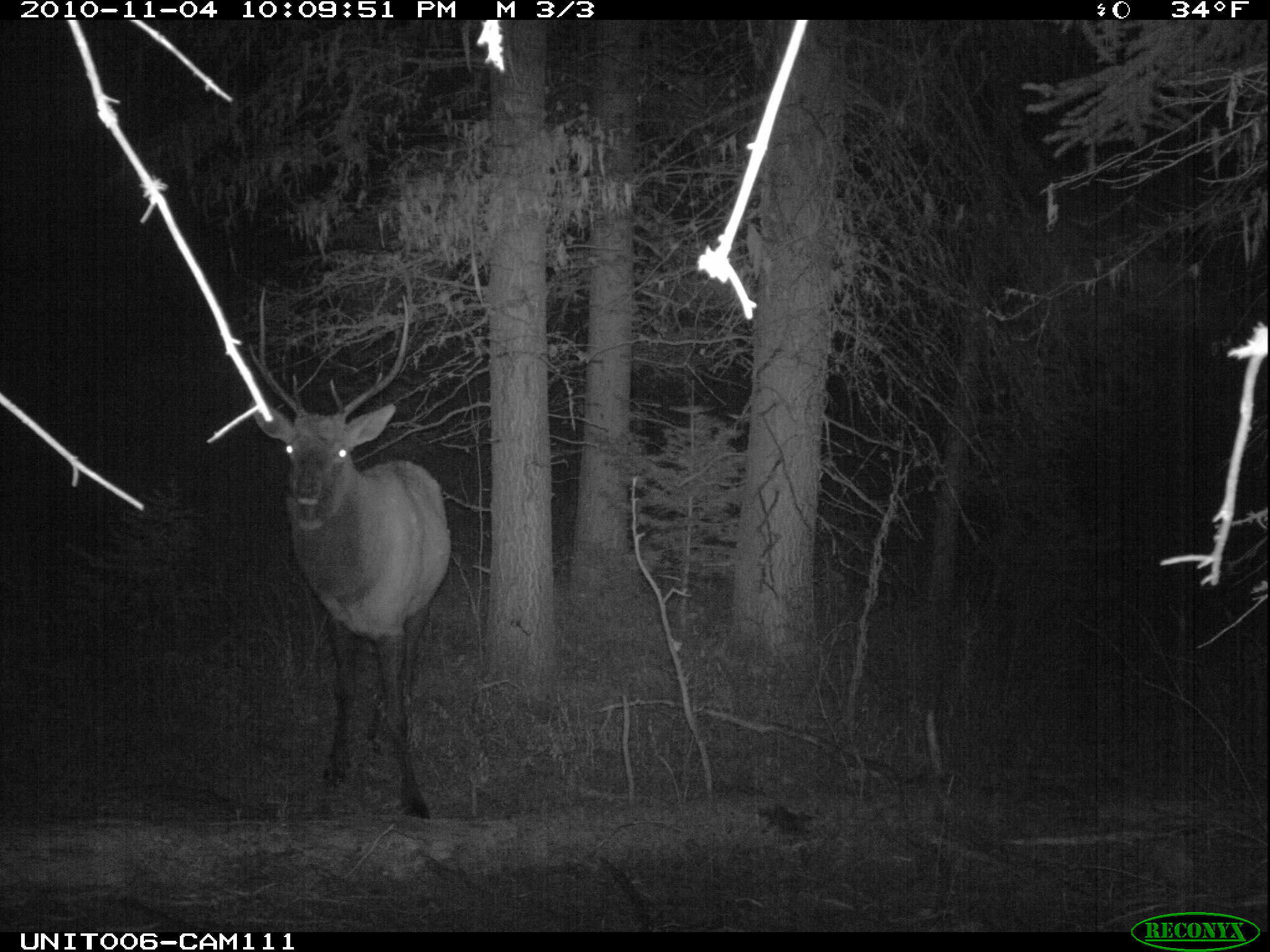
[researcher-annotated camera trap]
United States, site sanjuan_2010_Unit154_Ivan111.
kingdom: Animalia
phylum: Chordata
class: Mammalia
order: Artiodactyla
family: Cervidae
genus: Cervus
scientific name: Cervus elaphus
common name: red deer